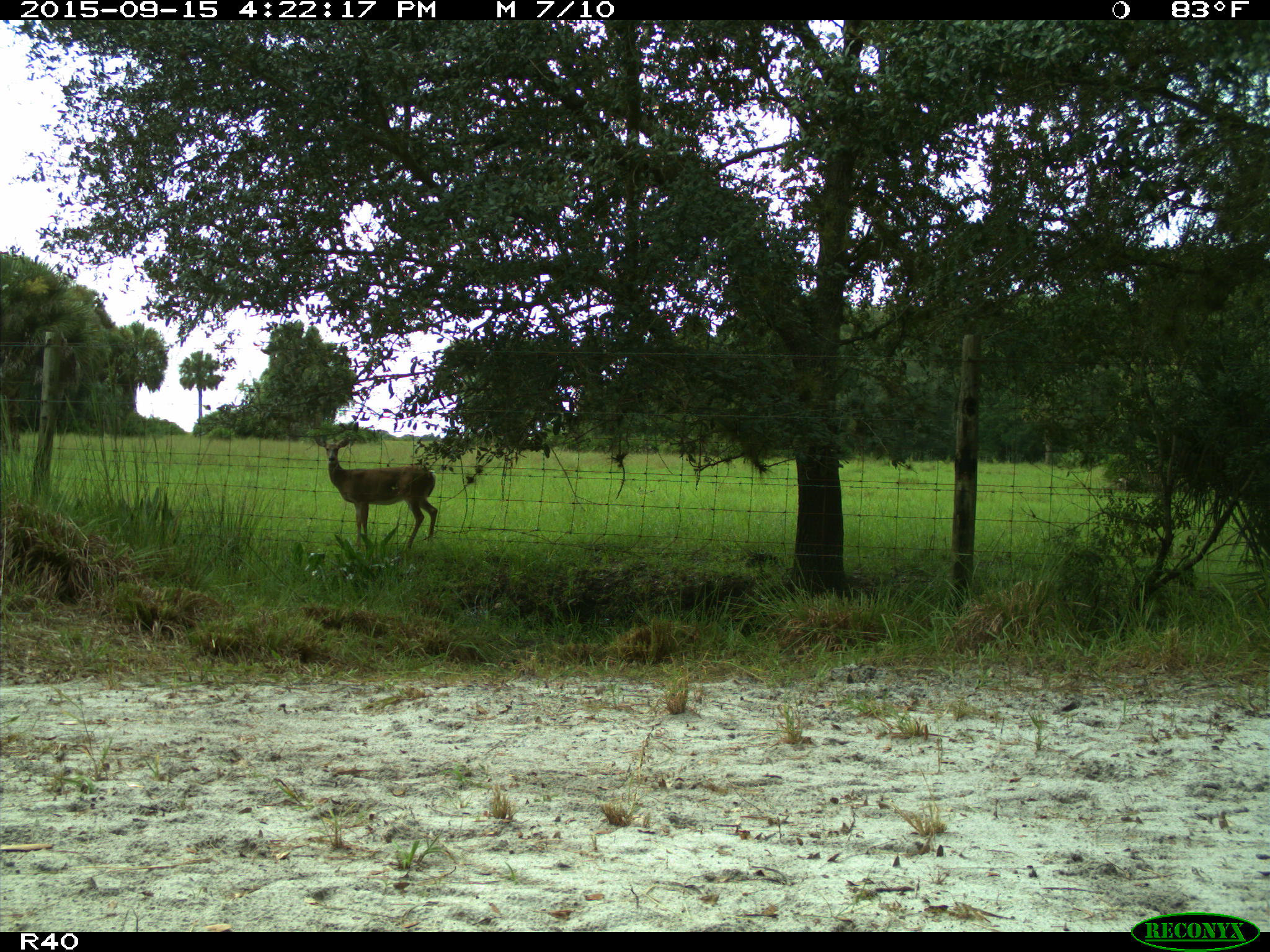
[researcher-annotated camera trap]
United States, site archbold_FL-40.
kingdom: Animalia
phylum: Chordata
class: Mammalia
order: Artiodactyla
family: Cervidae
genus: Odocoileus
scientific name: Odocoileus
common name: deer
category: unidentified deer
Unidentified deer (deer) (Odocoileus).